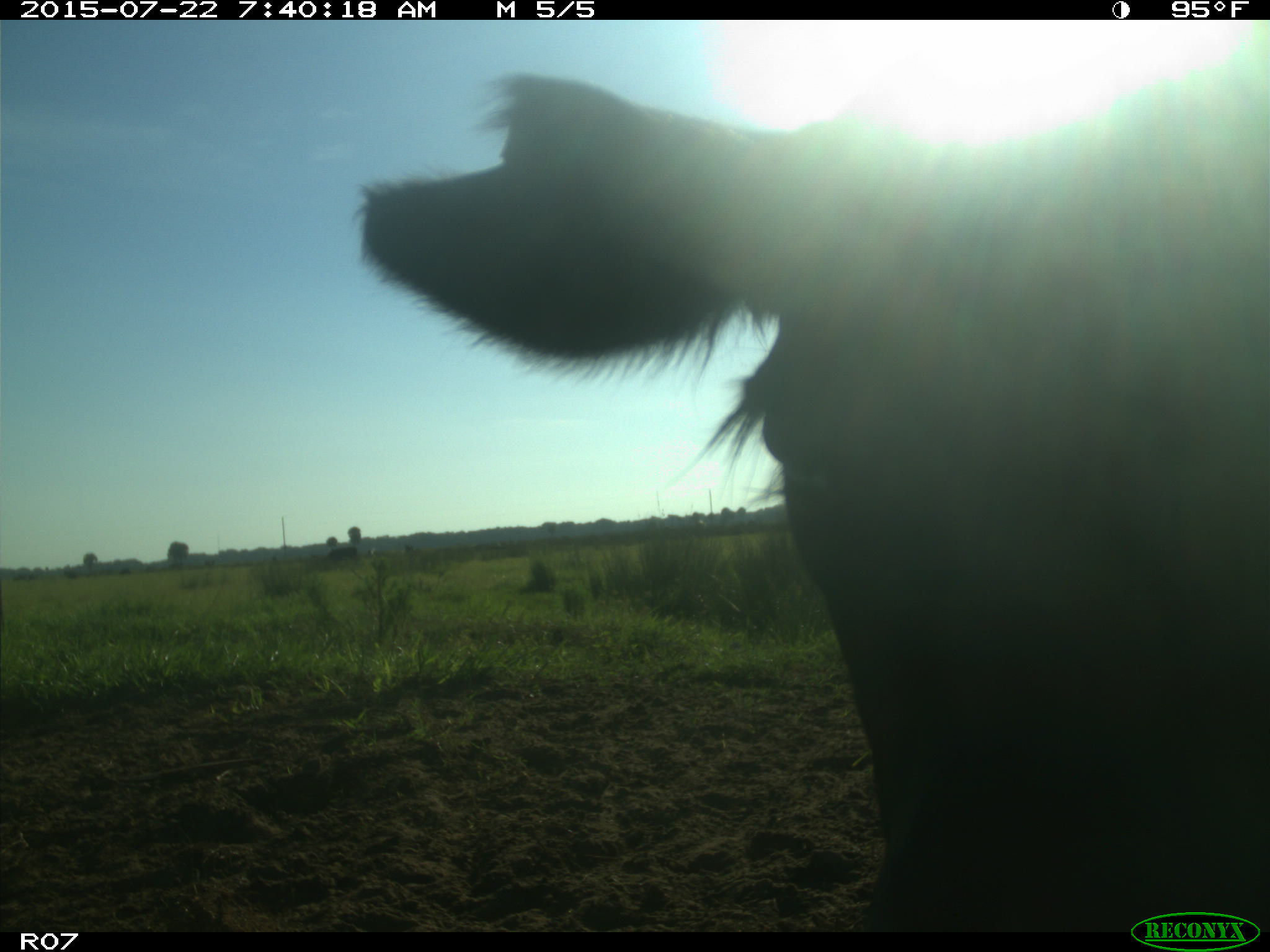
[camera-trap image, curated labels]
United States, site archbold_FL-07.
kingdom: Animalia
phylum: Chordata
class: Mammalia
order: Artiodactyla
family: Suidae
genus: Sus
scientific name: Sus scrofa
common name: wild boar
Sus scrofa (wild boar).